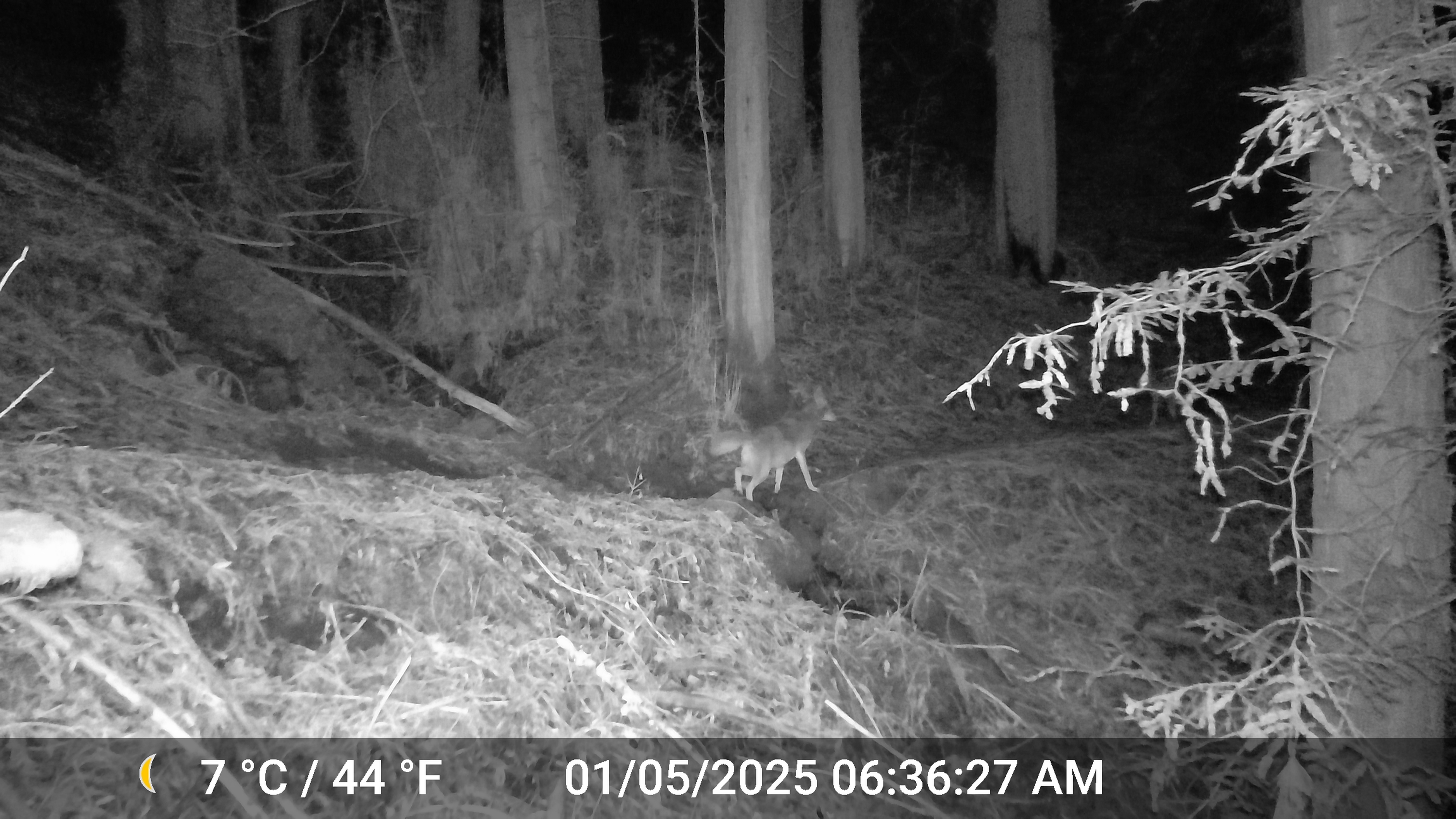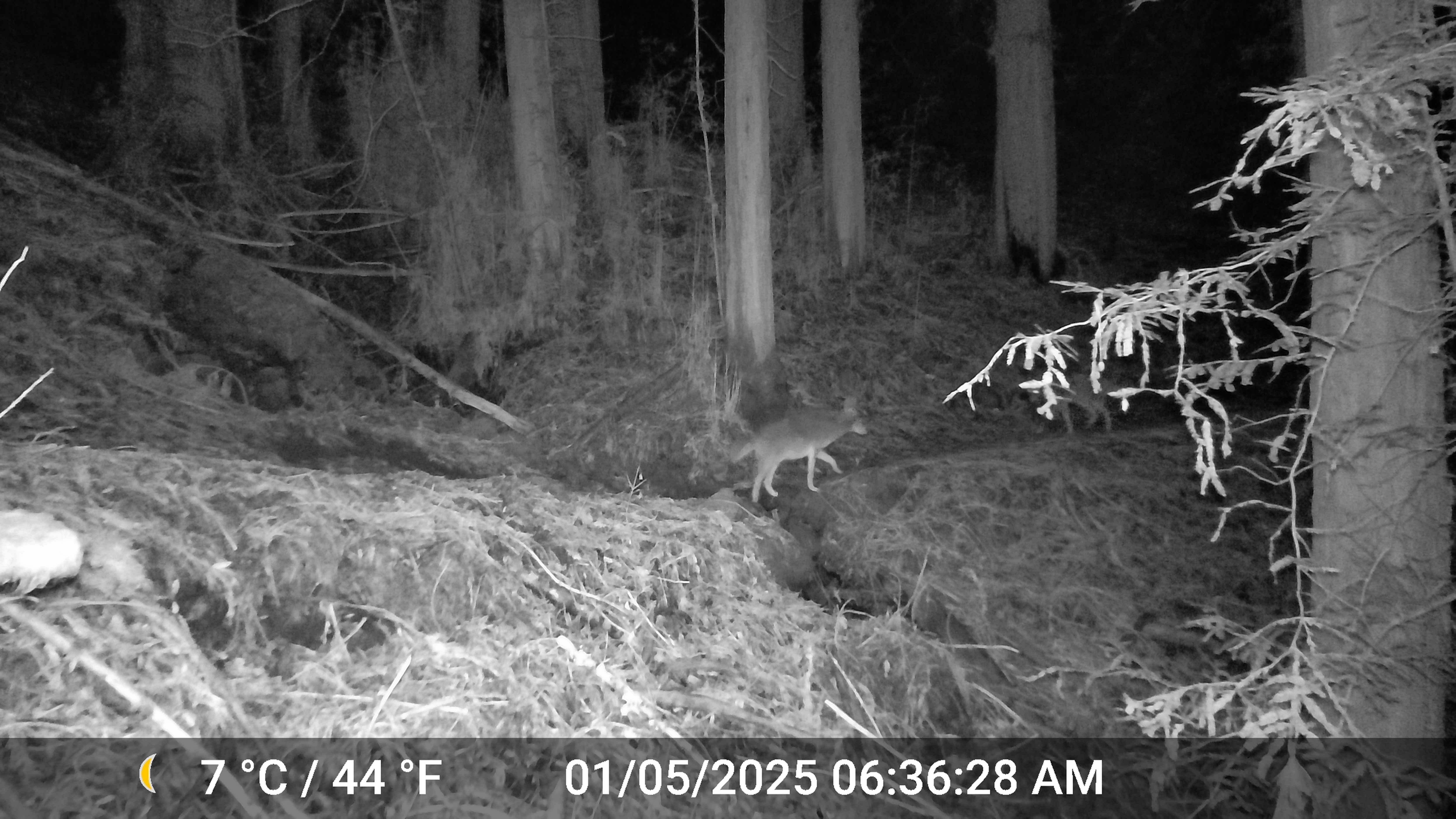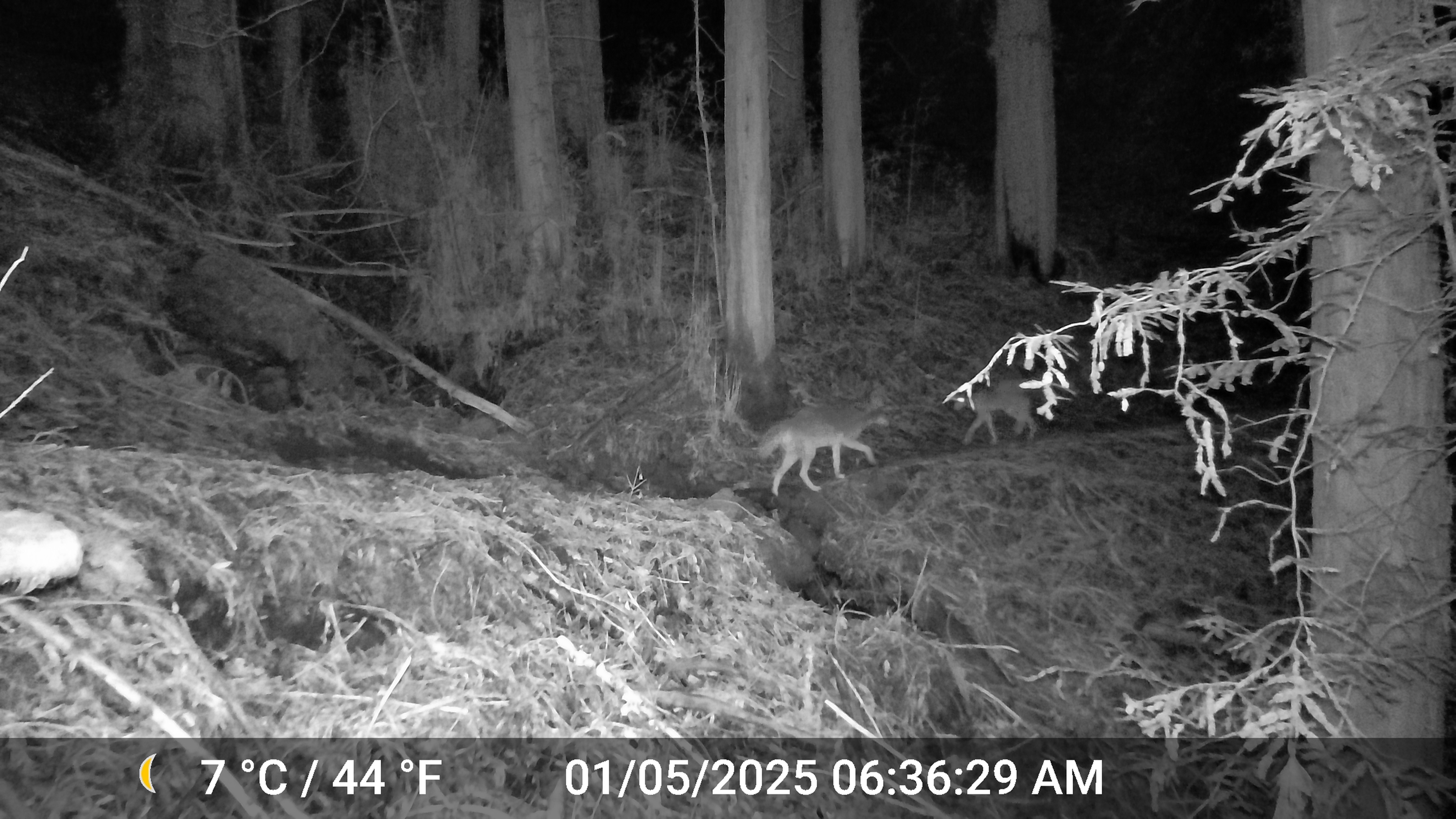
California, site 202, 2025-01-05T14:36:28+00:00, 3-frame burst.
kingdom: Animalia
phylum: Chordata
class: Mammalia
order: Carnivora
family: Canidae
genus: Canis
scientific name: Canis latrans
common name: coyote